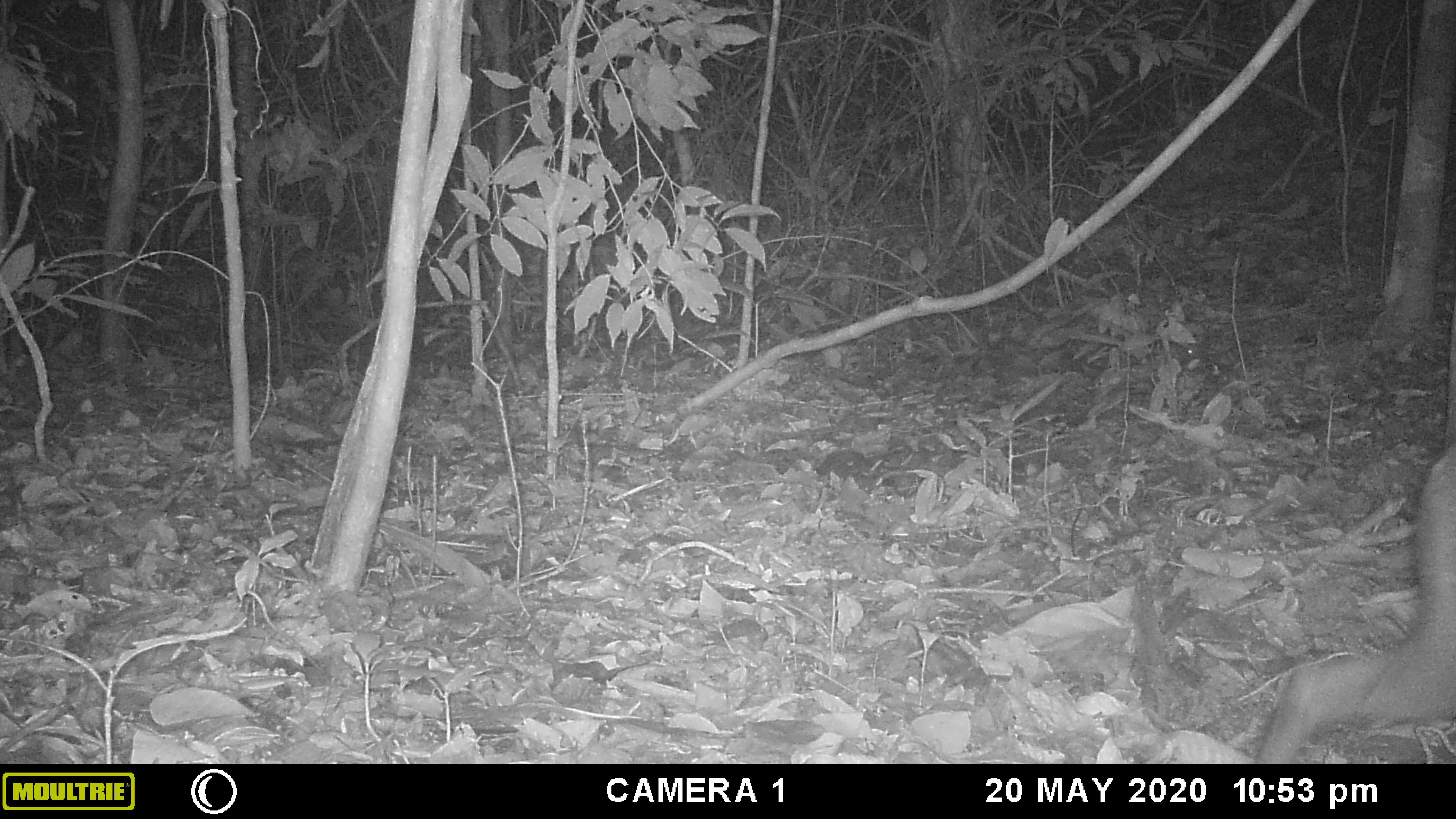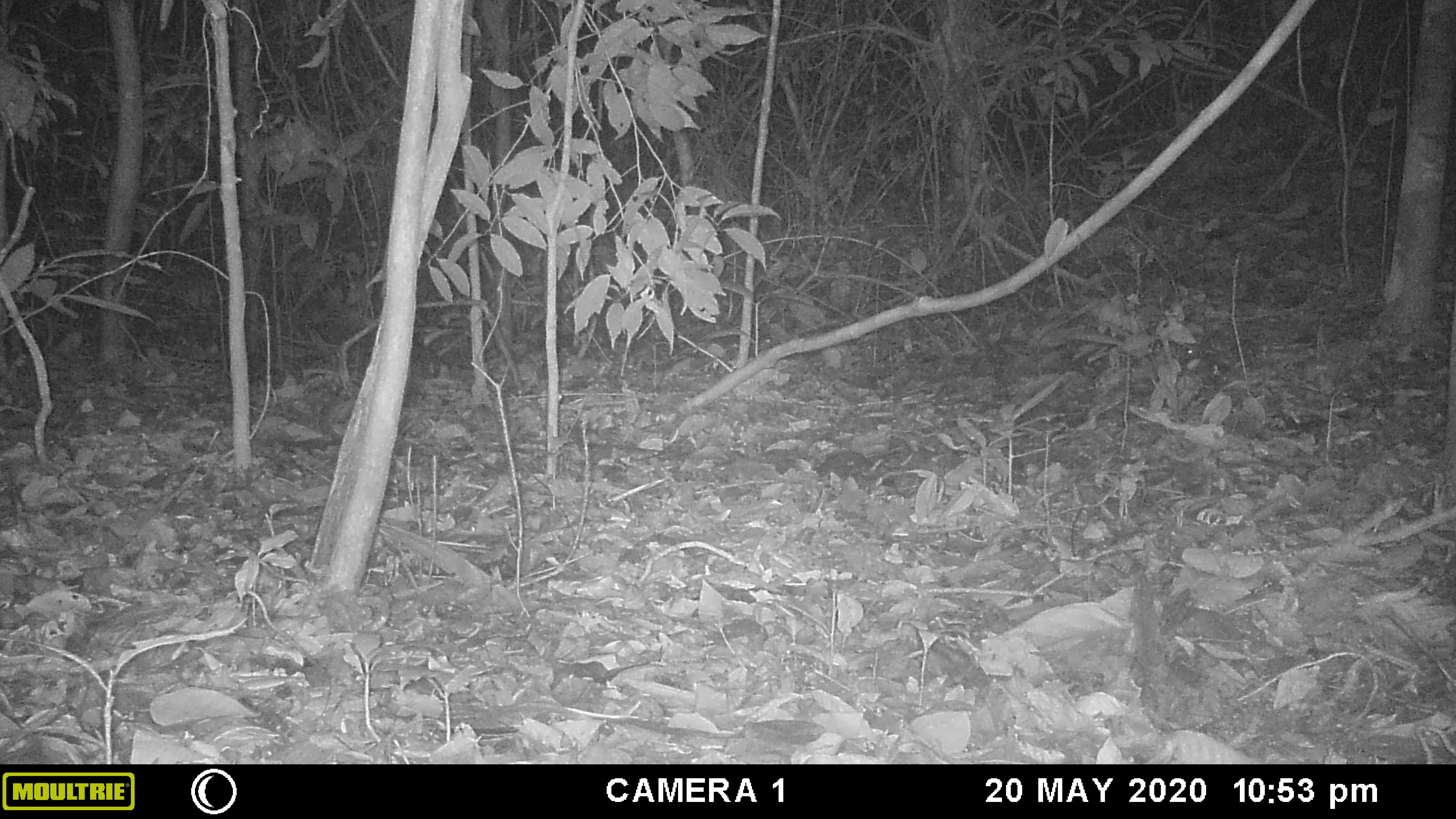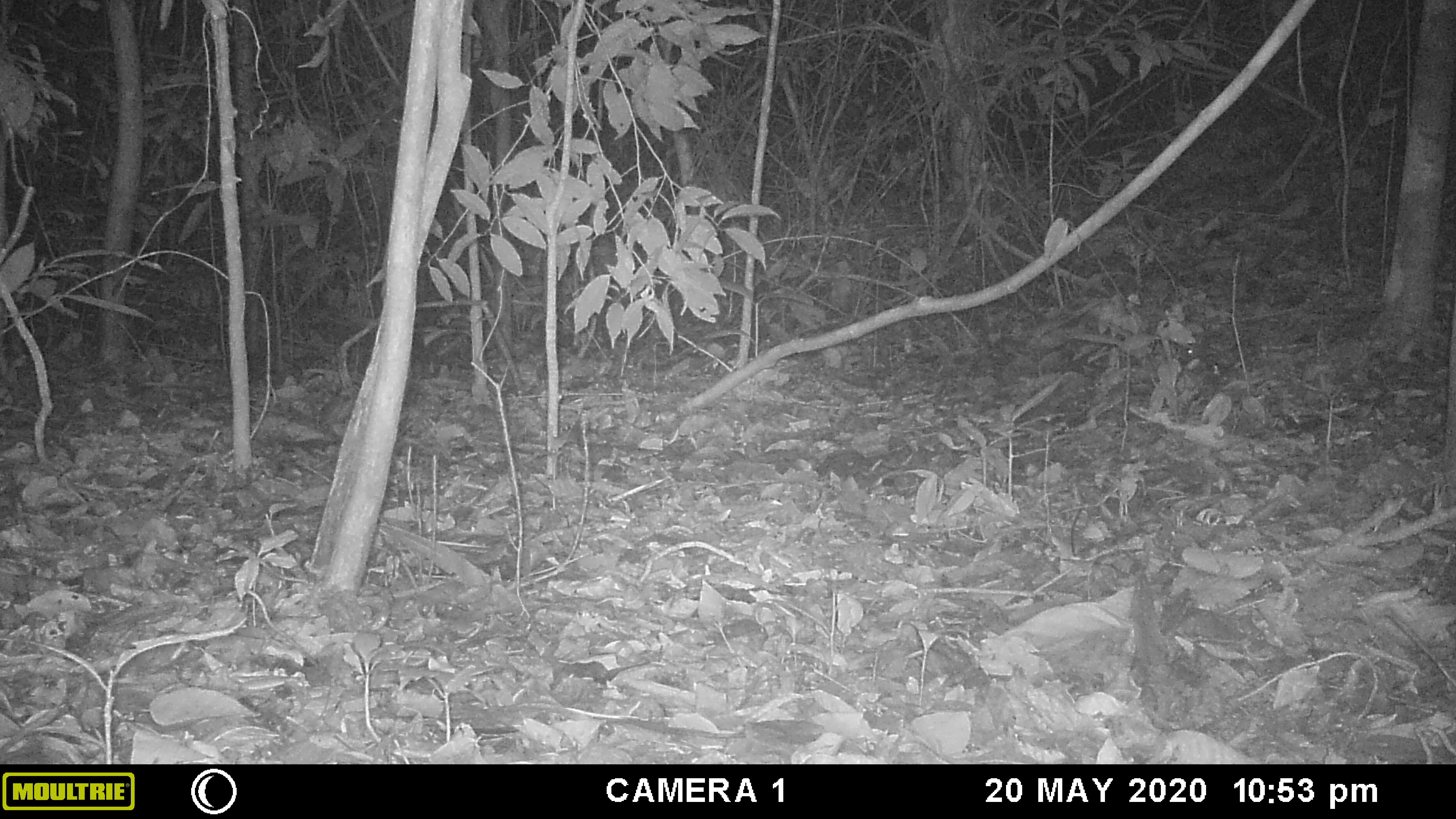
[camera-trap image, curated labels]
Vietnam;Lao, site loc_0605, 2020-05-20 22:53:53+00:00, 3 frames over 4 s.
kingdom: Animalia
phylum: Chordata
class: Mammalia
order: Artiodactyla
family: Cervidae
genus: Muntiacus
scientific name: Muntiacus rooseveltorum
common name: roosevelt's muntjac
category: roosevelts muntjac group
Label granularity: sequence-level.